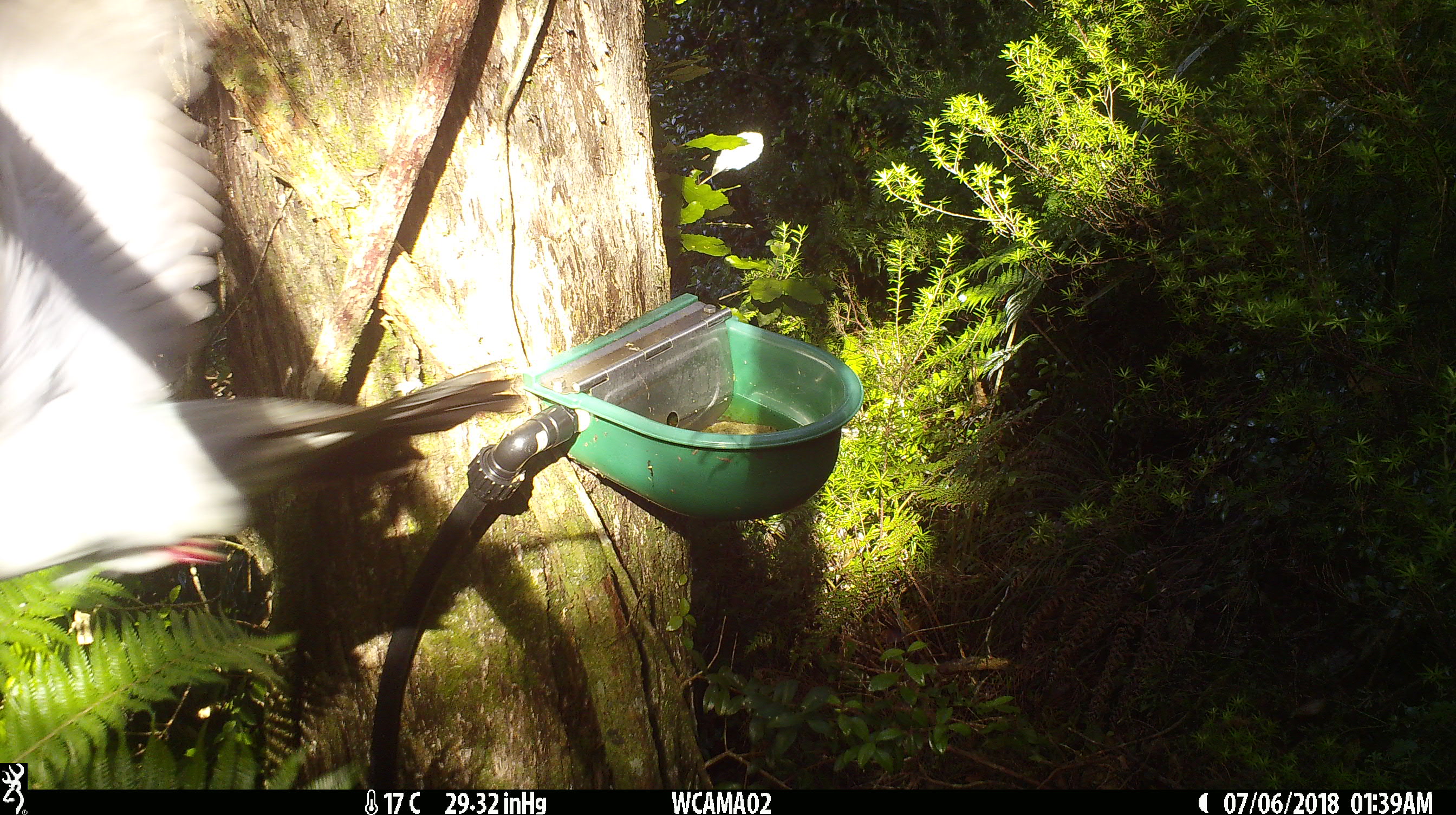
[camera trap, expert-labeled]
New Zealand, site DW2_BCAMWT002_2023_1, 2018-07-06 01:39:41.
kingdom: Animalia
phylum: Chordata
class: Aves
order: Columbiformes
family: Columbidae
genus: Hemiphaga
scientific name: Hemiphaga novaeseelandiae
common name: new zealand pigeon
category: kereru